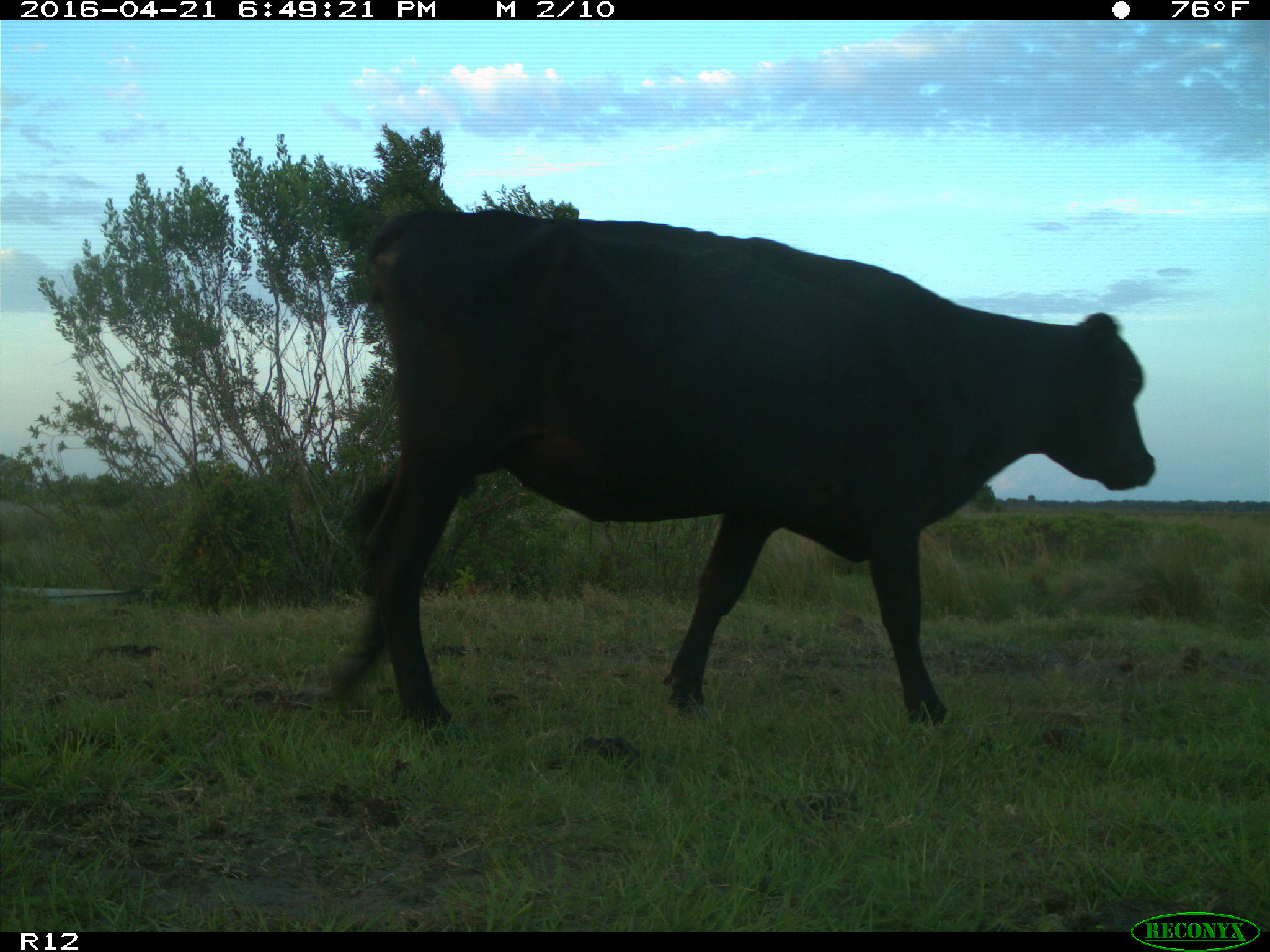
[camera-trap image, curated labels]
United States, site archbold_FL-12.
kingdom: Animalia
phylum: Chordata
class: Mammalia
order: Artiodactyla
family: Bovidae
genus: Bos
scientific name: Bos taurus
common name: domestic cow